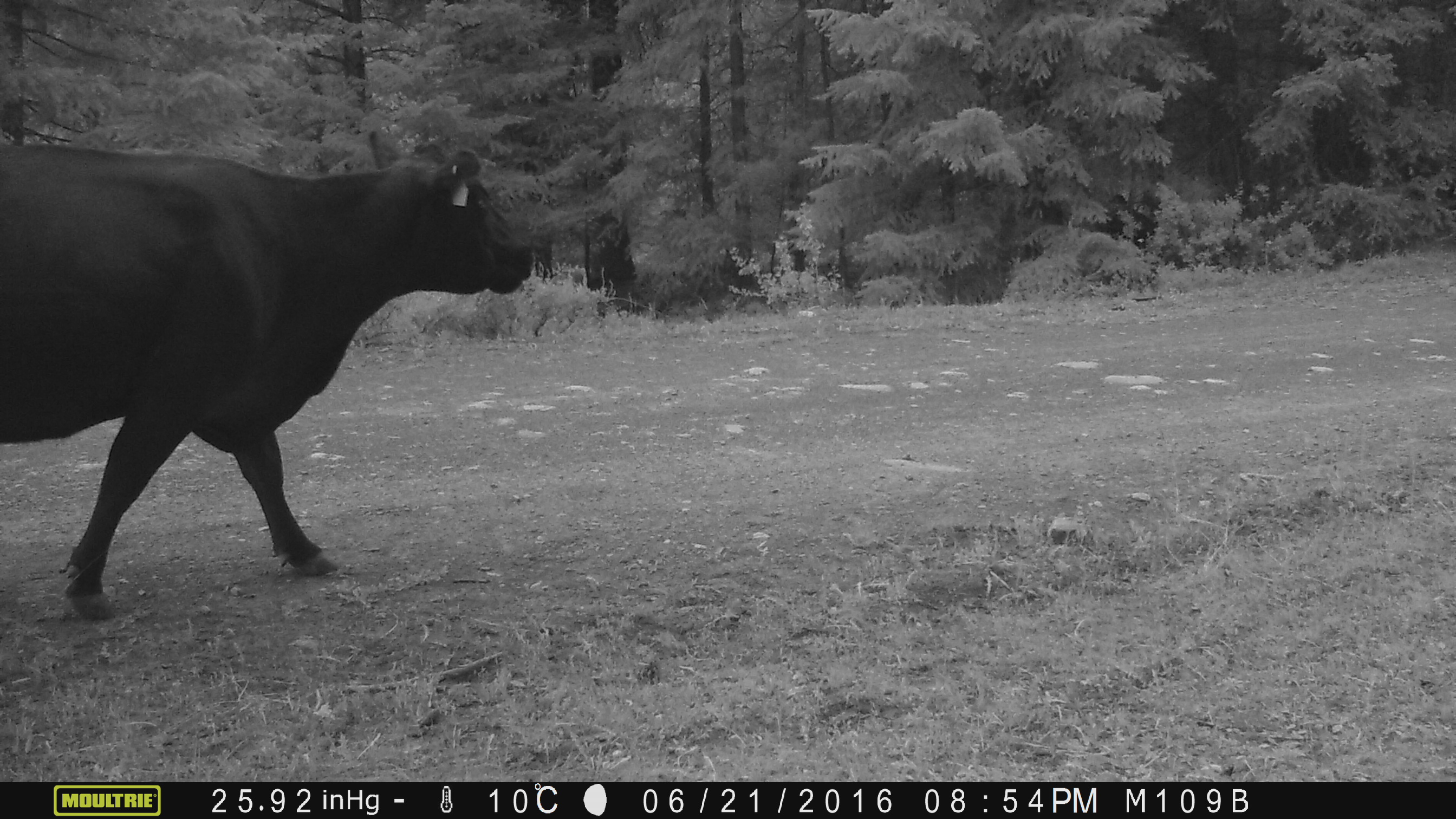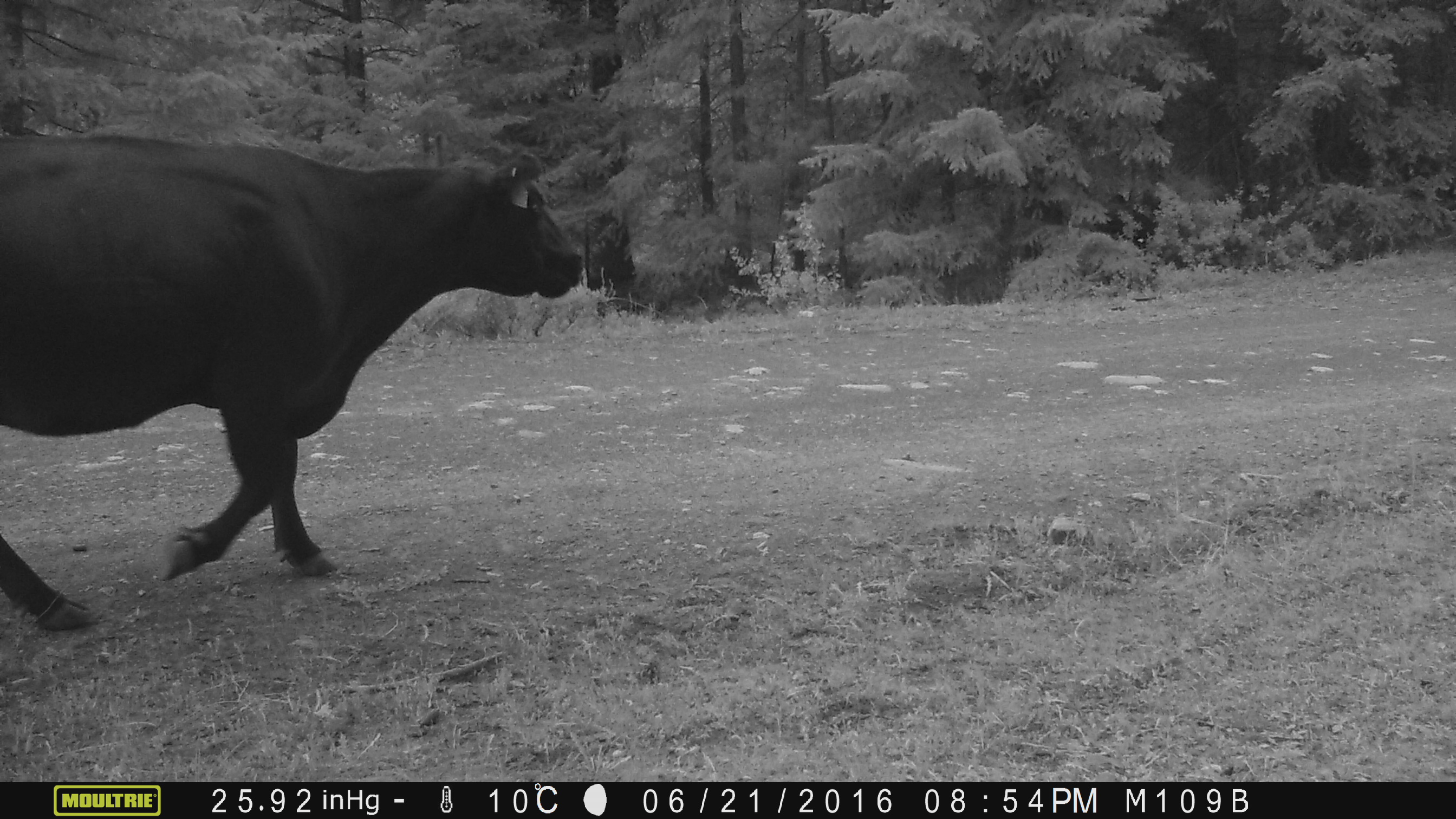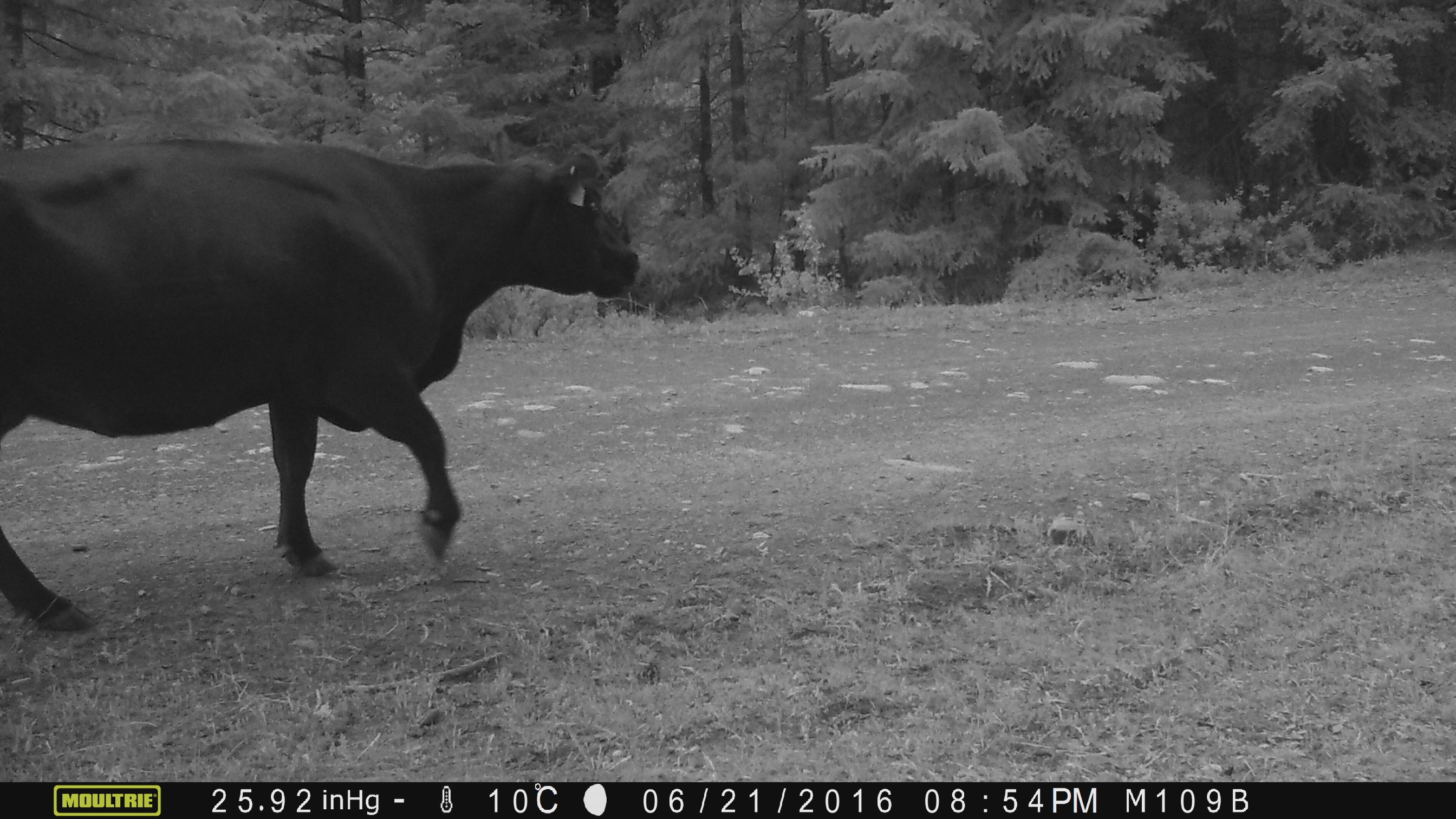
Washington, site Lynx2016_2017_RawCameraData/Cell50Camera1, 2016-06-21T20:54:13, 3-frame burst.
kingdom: Animalia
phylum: Chordata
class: Mammalia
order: Artiodactyla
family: Bovidae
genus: Bos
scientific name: Bos taurus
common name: domestic cattle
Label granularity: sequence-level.